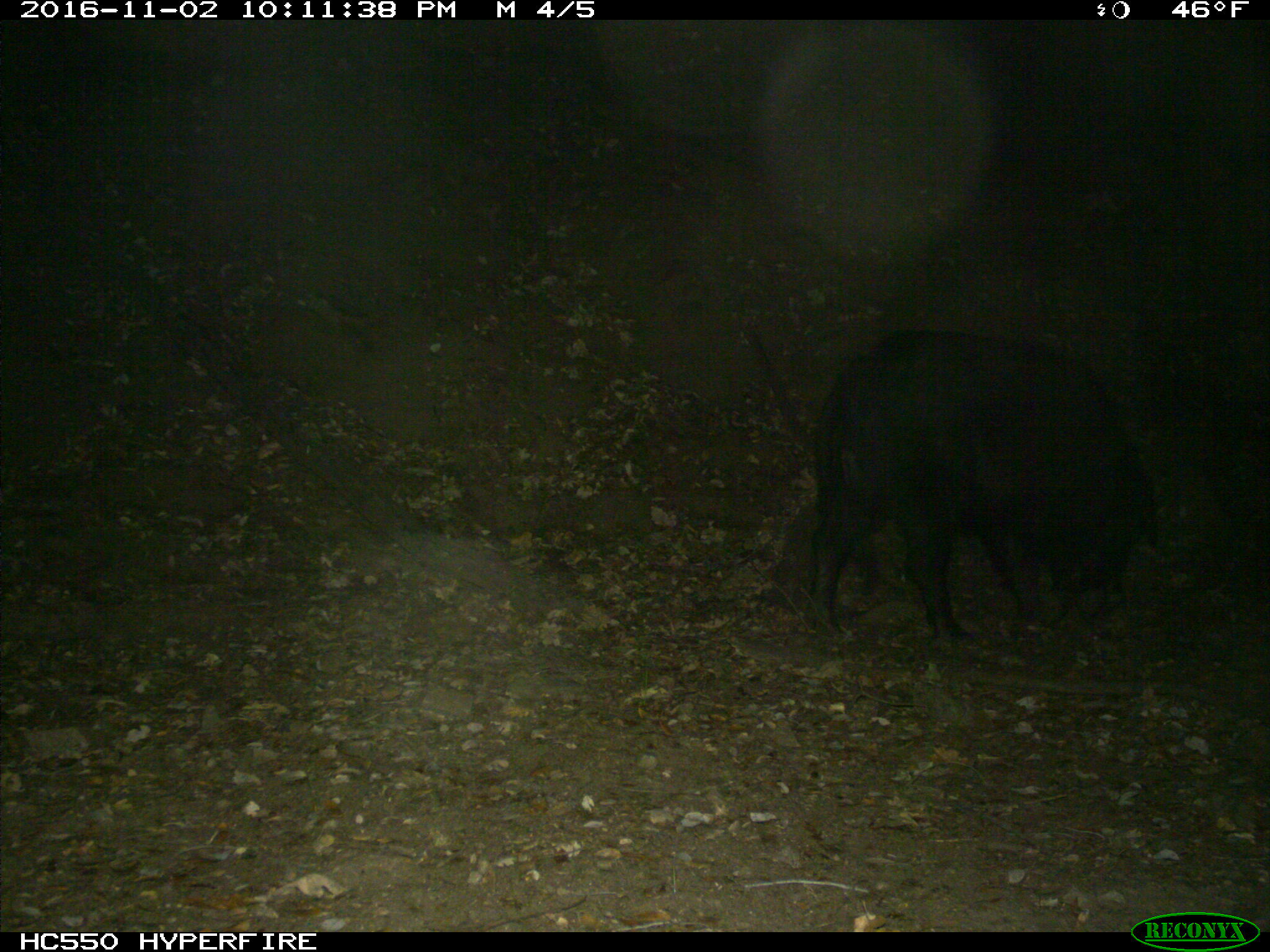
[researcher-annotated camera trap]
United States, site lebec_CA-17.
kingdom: Animalia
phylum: Chordata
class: Mammalia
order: Artiodactyla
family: Suidae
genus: Sus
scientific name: Sus scrofa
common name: wild boar